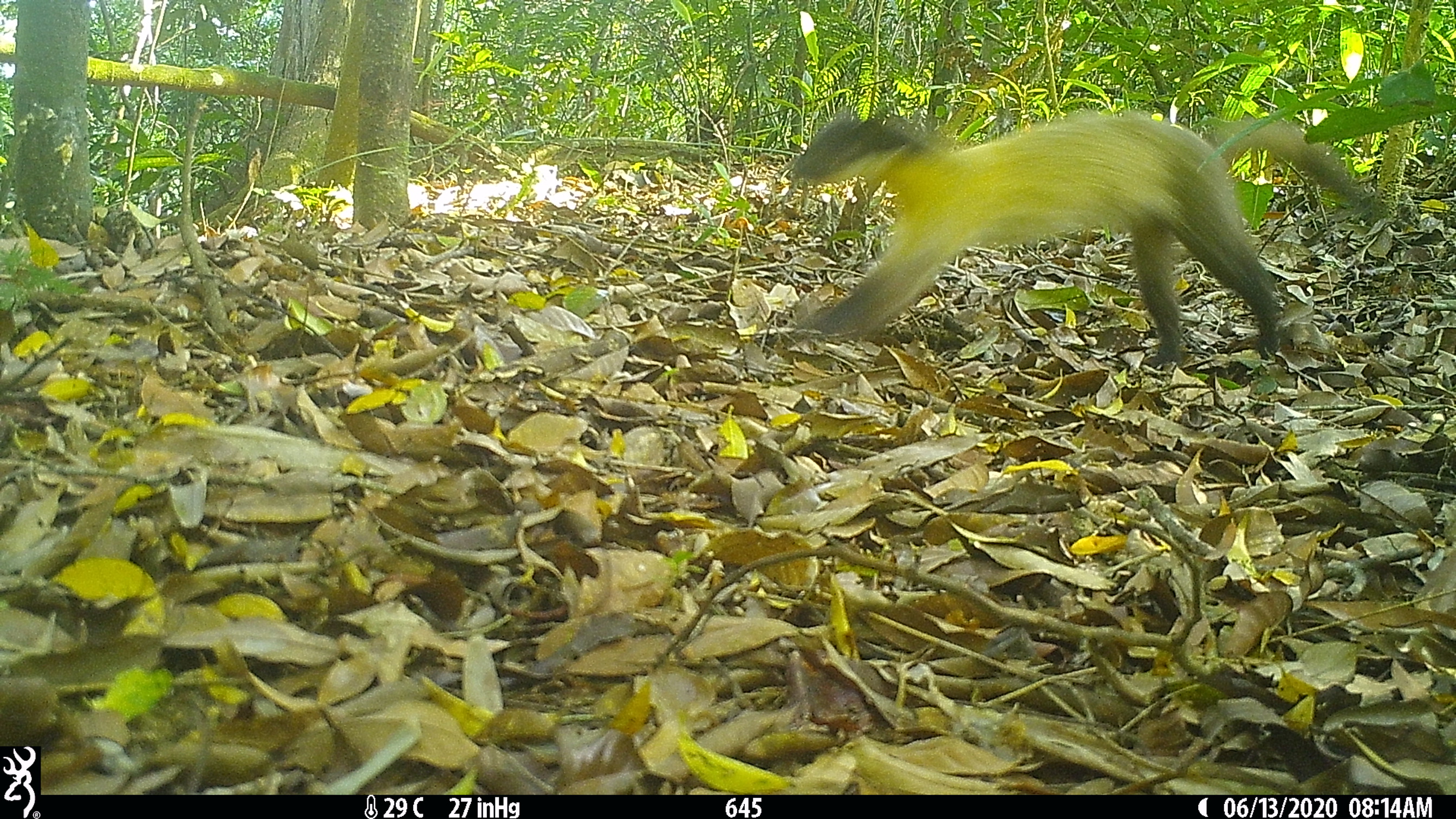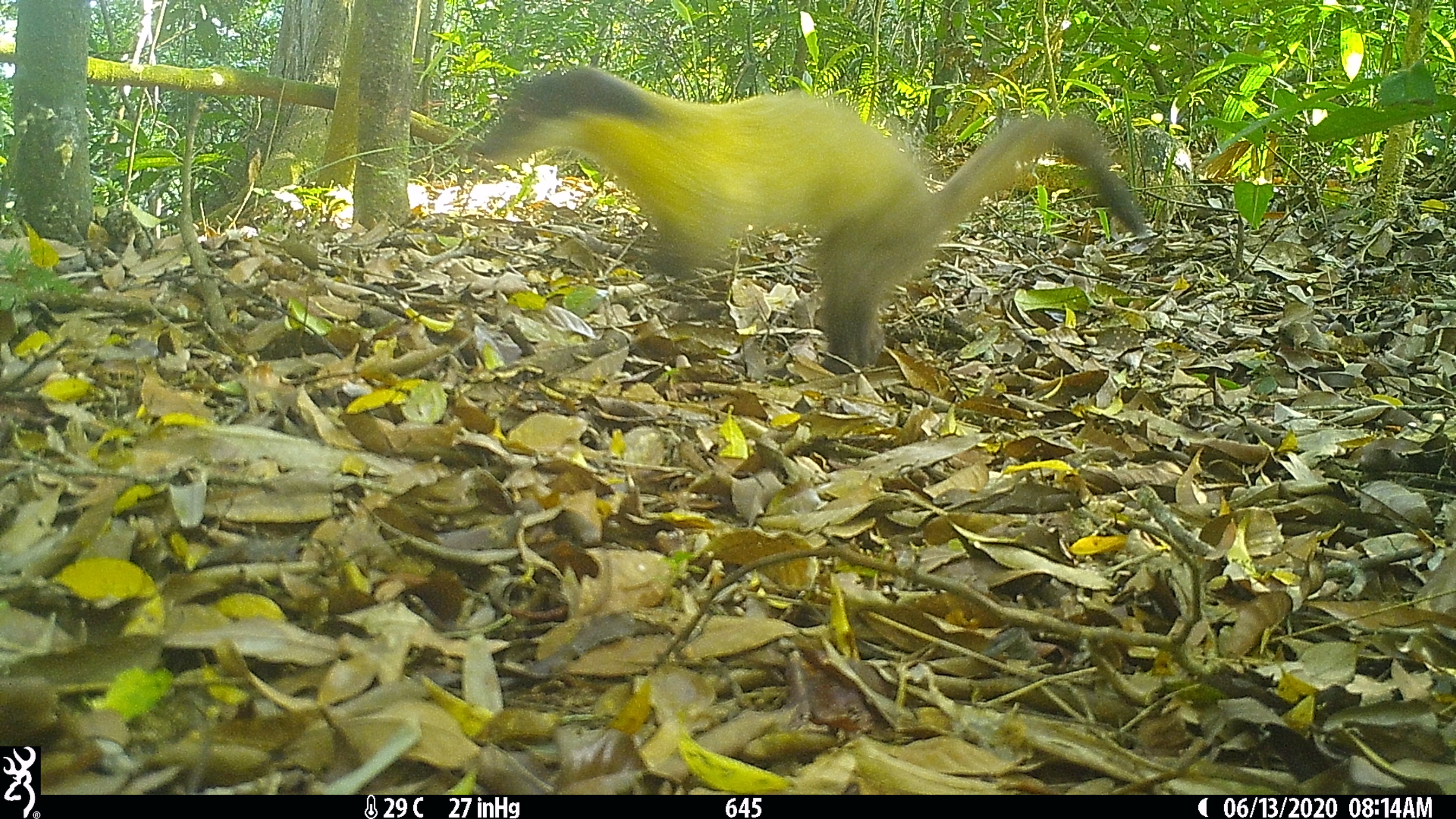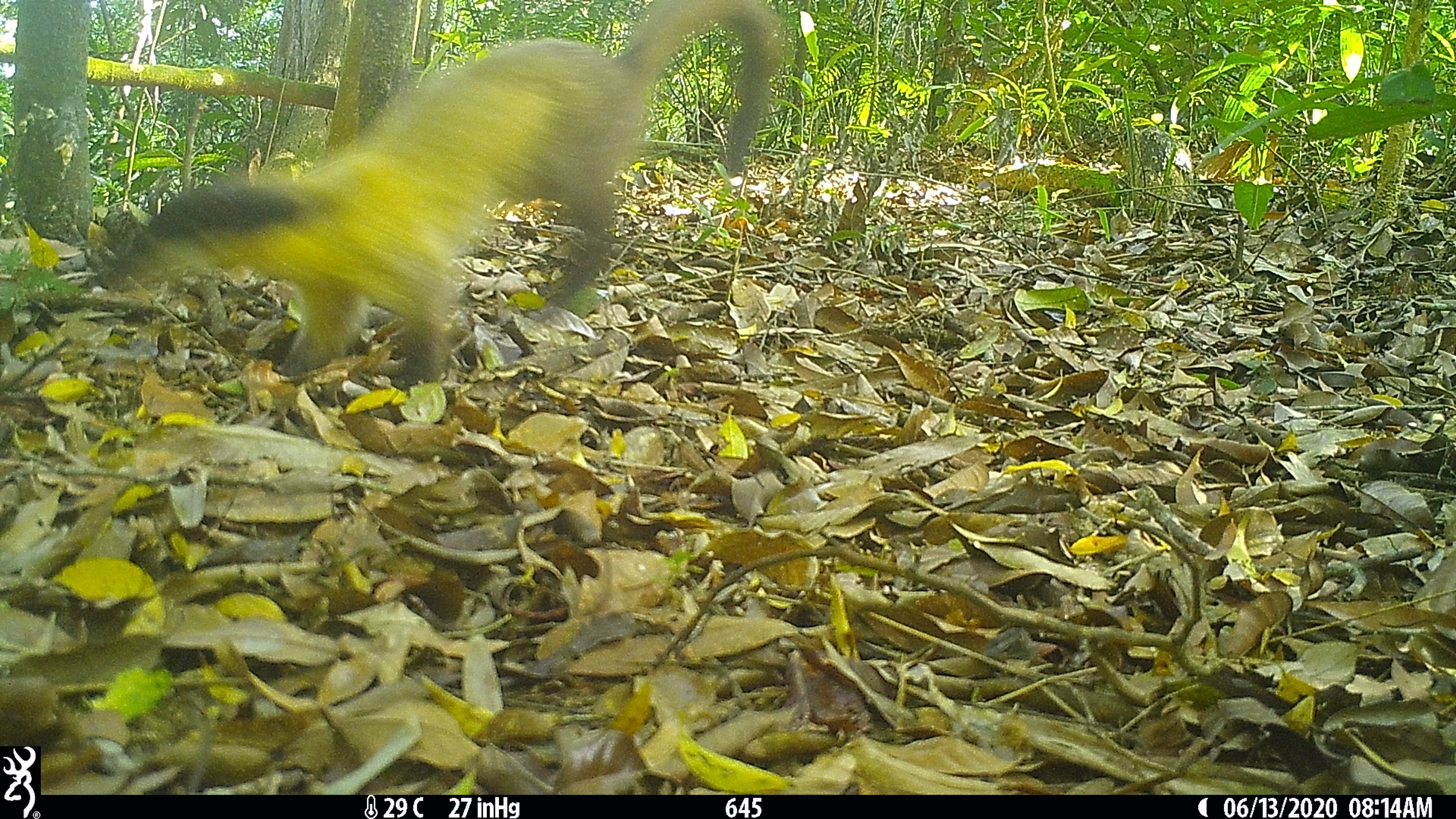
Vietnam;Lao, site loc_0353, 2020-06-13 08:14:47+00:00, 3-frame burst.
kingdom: Animalia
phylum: Chordata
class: Mammalia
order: Carnivora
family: Mustelidae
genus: Martes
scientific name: Martes flavigula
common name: yellow-throated marten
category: yellow throated marten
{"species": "yellow throated marten (yellow-throated marten) (Martes flavigula)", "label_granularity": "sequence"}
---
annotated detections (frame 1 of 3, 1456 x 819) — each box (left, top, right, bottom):
yellow throated marten: (791, 111, 1388, 366)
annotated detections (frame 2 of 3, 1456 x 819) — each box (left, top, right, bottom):
yellow throated marten: (474, 68, 1147, 375)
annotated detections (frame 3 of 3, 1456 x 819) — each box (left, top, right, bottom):
yellow throated marten: (99, 0, 782, 392)